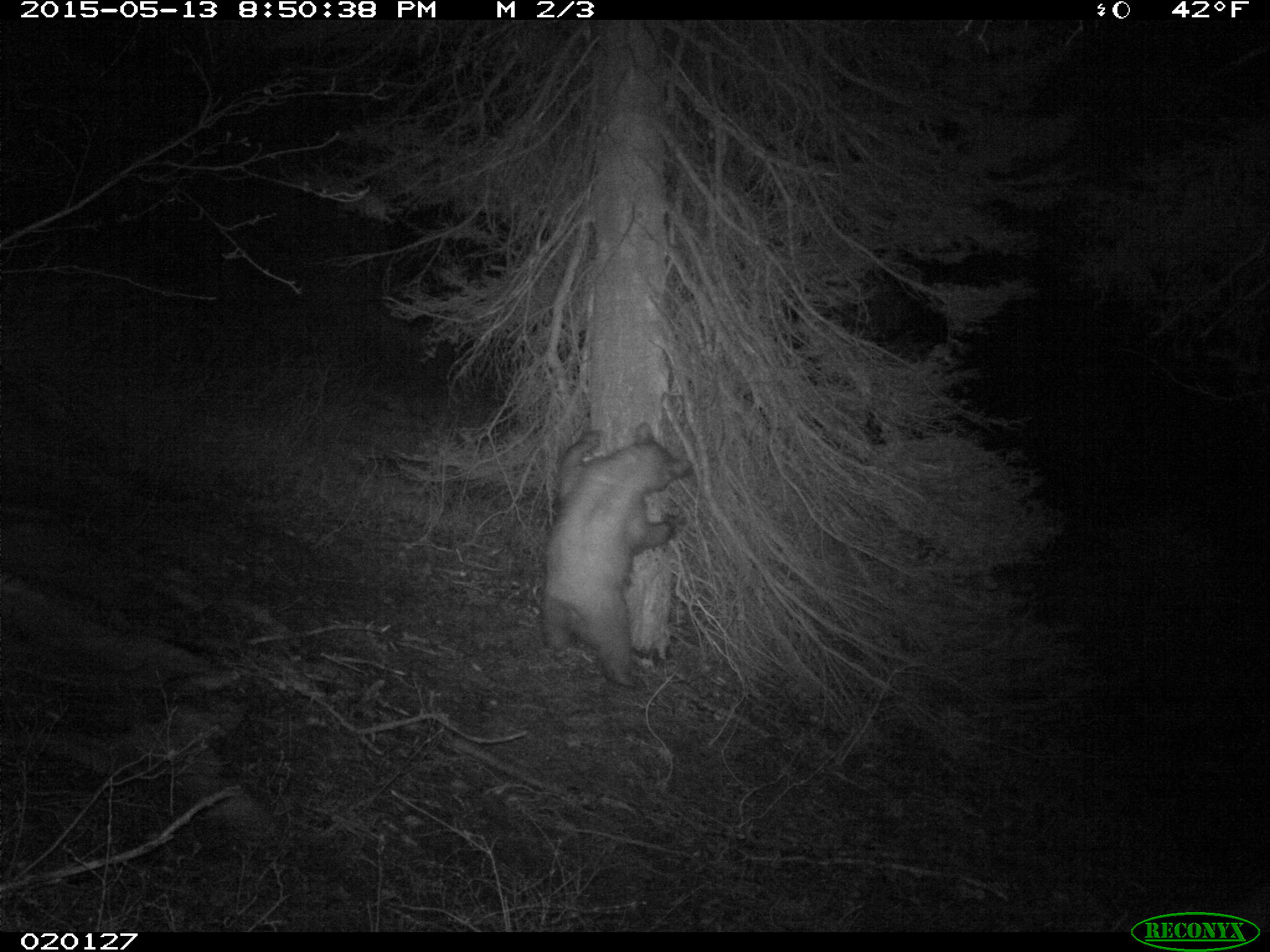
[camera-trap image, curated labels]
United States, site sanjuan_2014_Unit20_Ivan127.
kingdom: Animalia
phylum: Chordata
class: Mammalia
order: Carnivora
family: Ursidae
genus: Ursus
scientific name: Ursus americanus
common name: american black bear